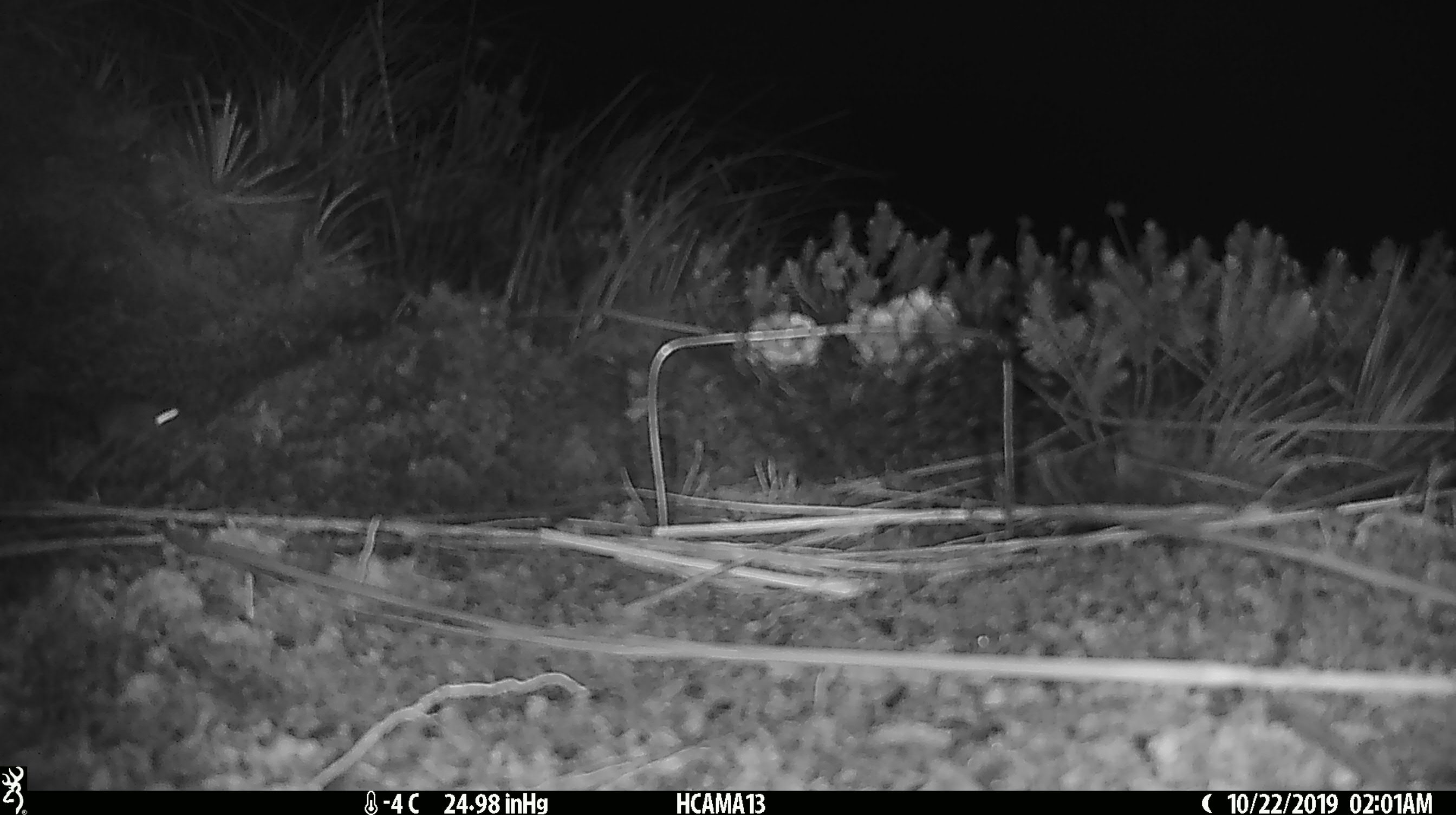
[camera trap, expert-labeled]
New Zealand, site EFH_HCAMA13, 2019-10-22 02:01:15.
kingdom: Animalia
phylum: Chordata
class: Mammalia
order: Rodentia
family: Muridae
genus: Mus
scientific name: Mus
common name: mouse